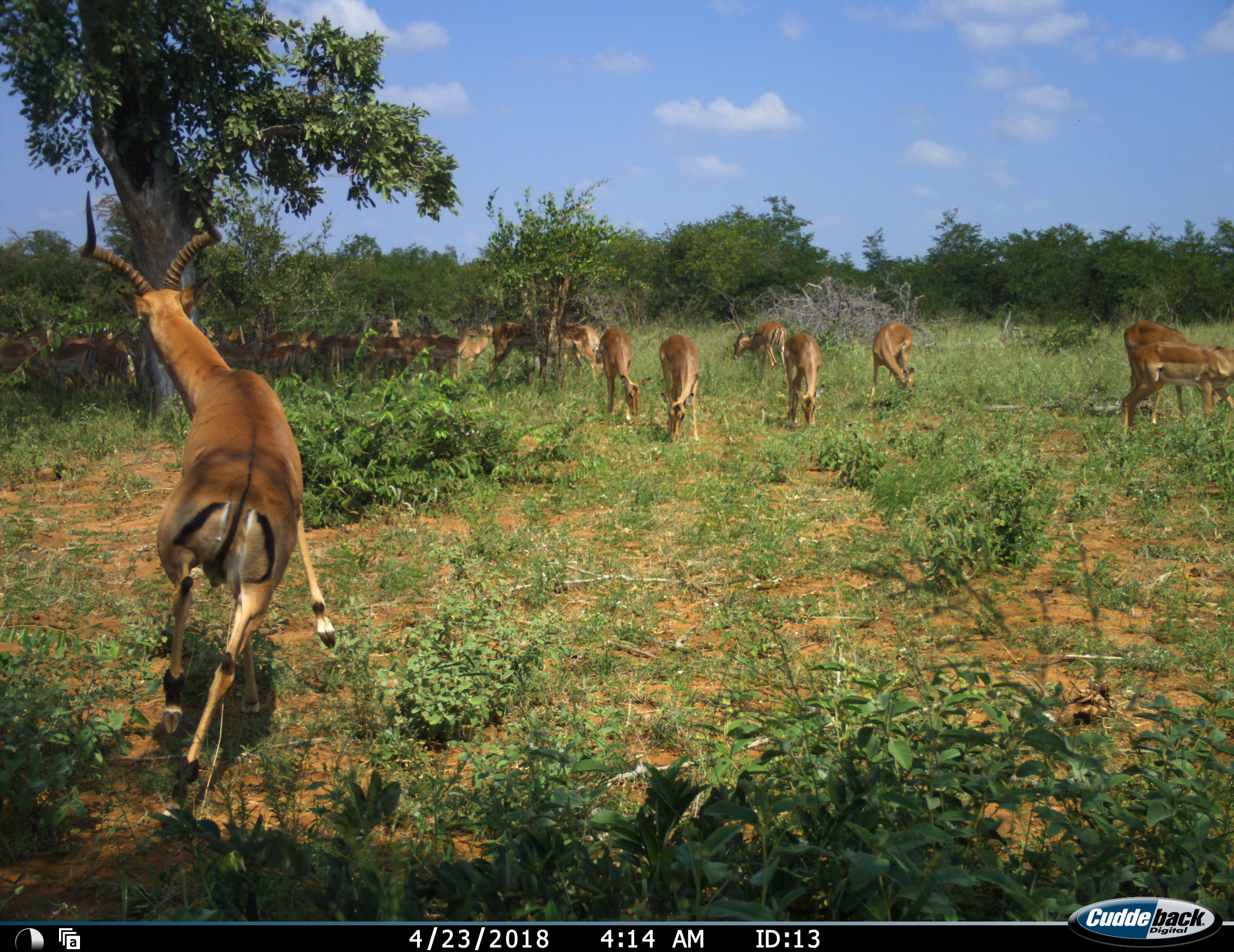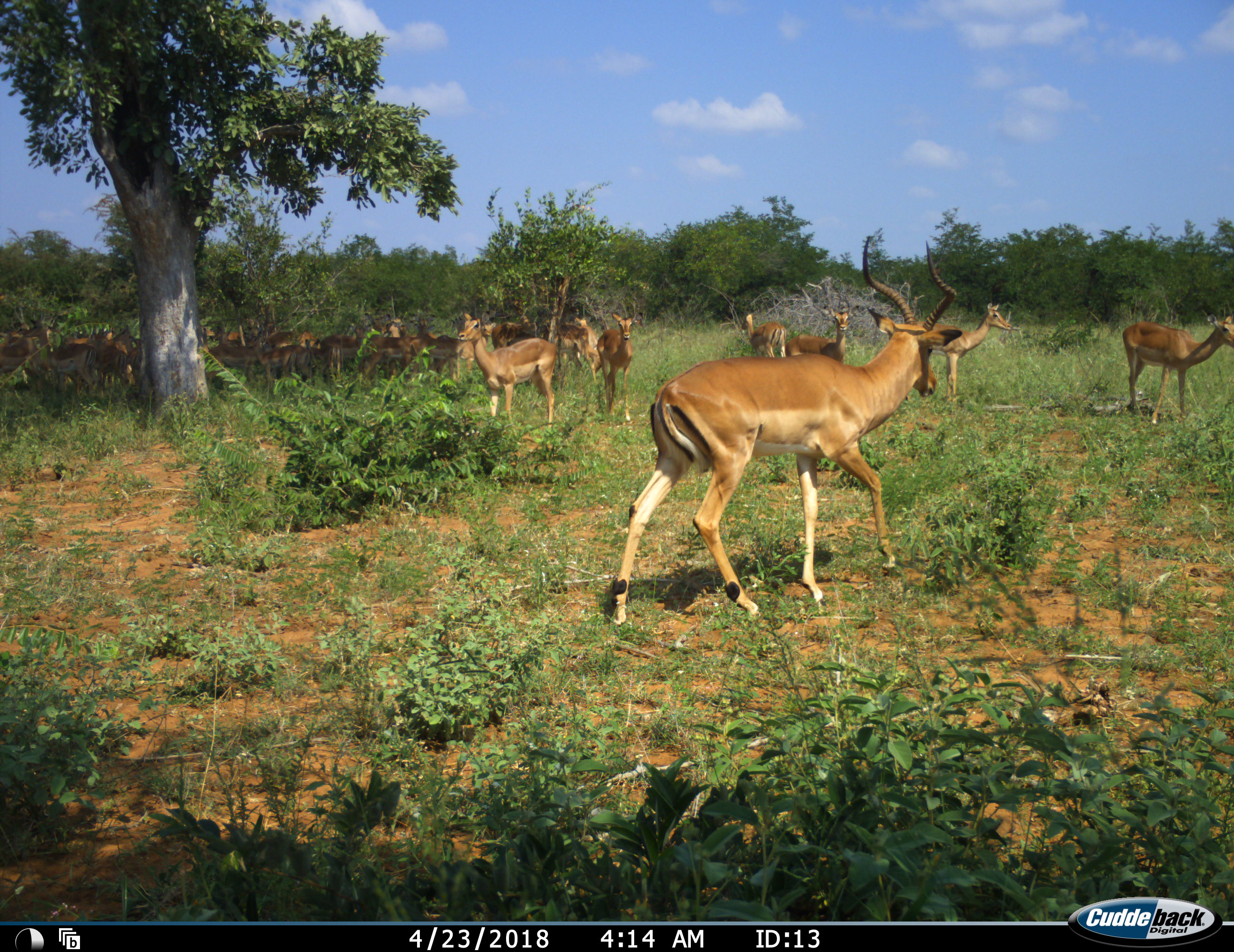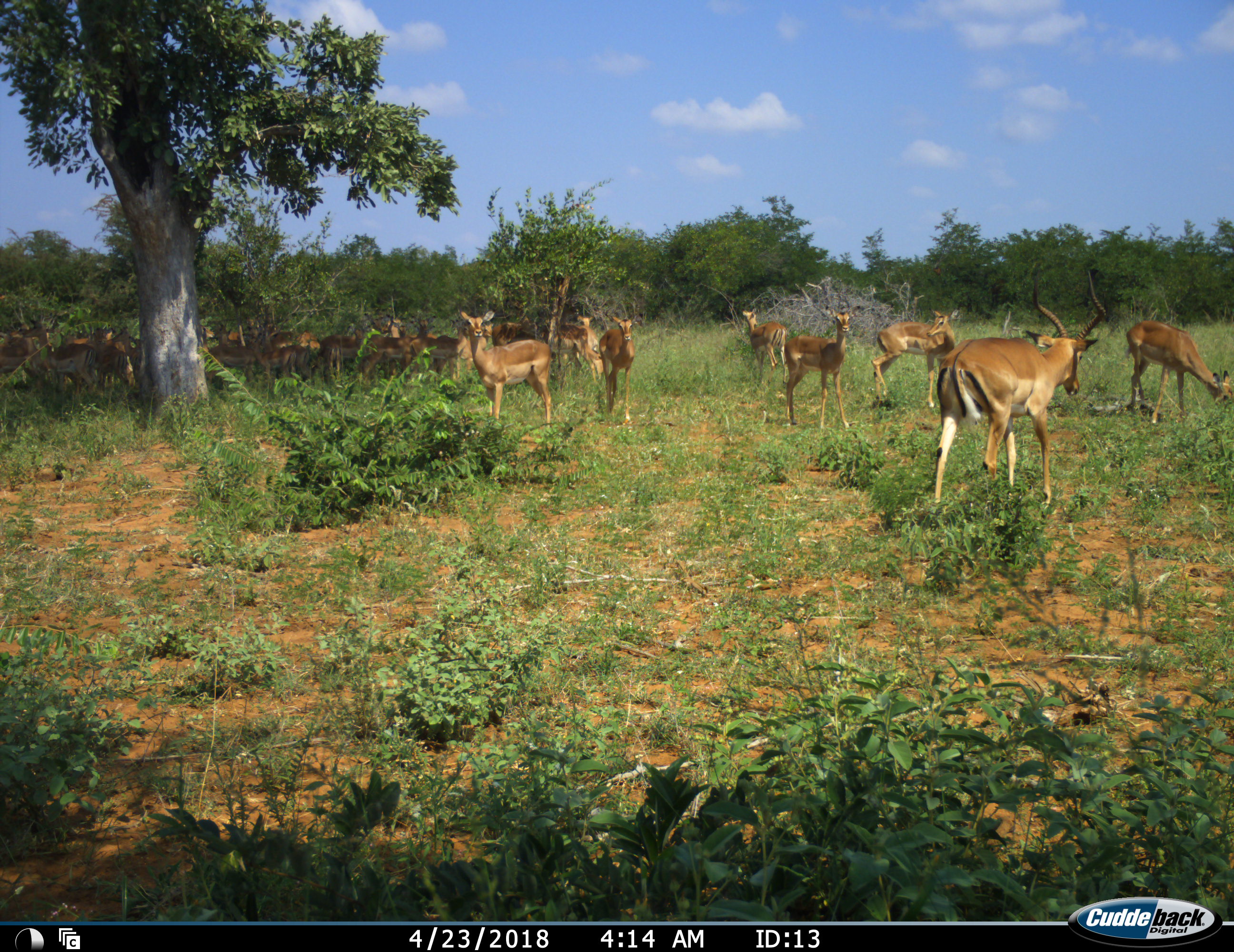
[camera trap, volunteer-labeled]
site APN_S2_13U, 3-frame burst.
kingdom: Animalia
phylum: Chordata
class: Mammalia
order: Artiodactyla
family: Bovidae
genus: Aepyceros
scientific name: Aepyceros melampus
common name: impala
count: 11-50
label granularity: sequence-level